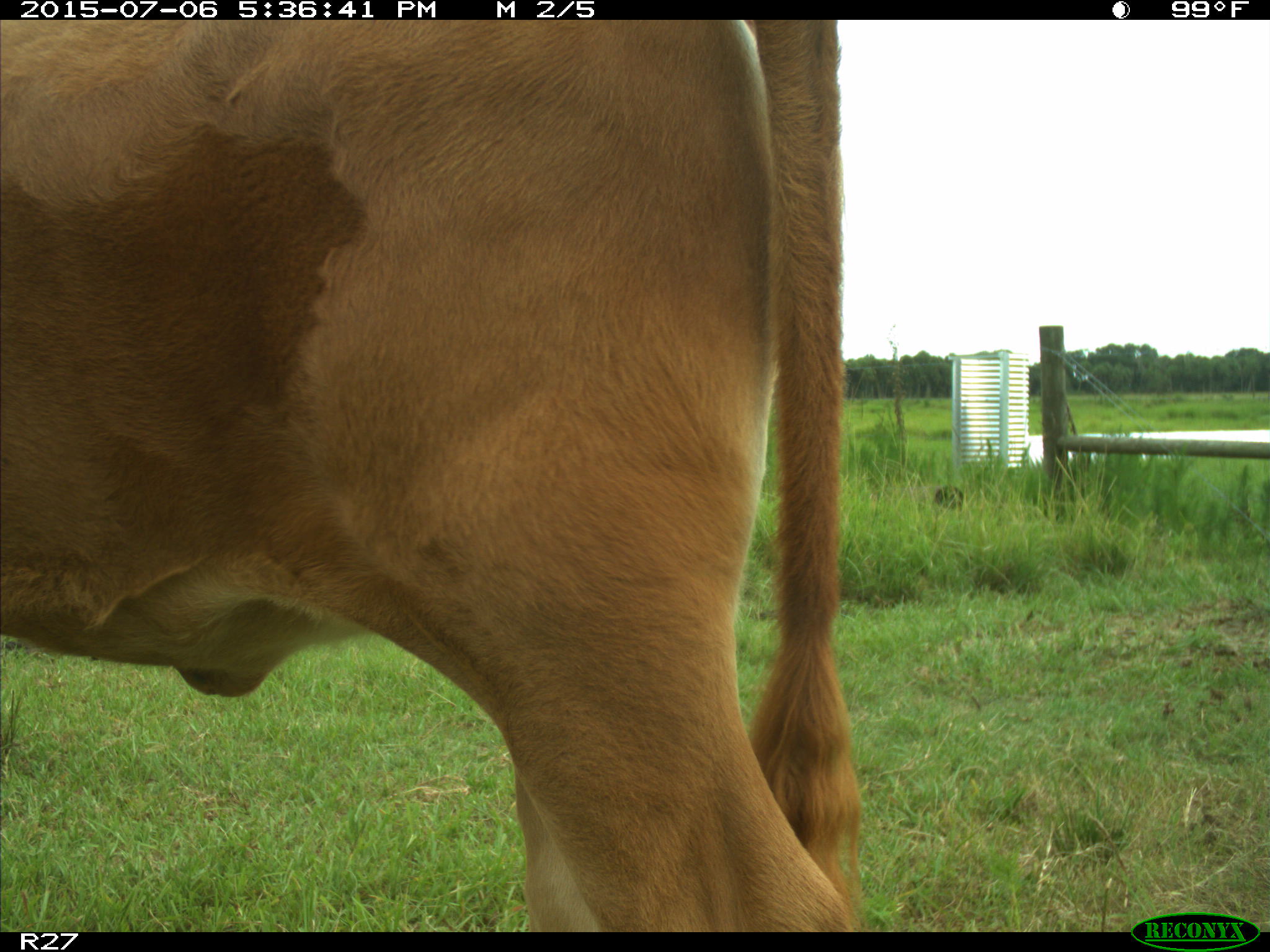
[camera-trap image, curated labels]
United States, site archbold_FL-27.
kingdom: Animalia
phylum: Chordata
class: Mammalia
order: Artiodactyla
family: Bovidae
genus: Bos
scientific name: Bos taurus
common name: domestic cow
Bos taurus (domestic cow).